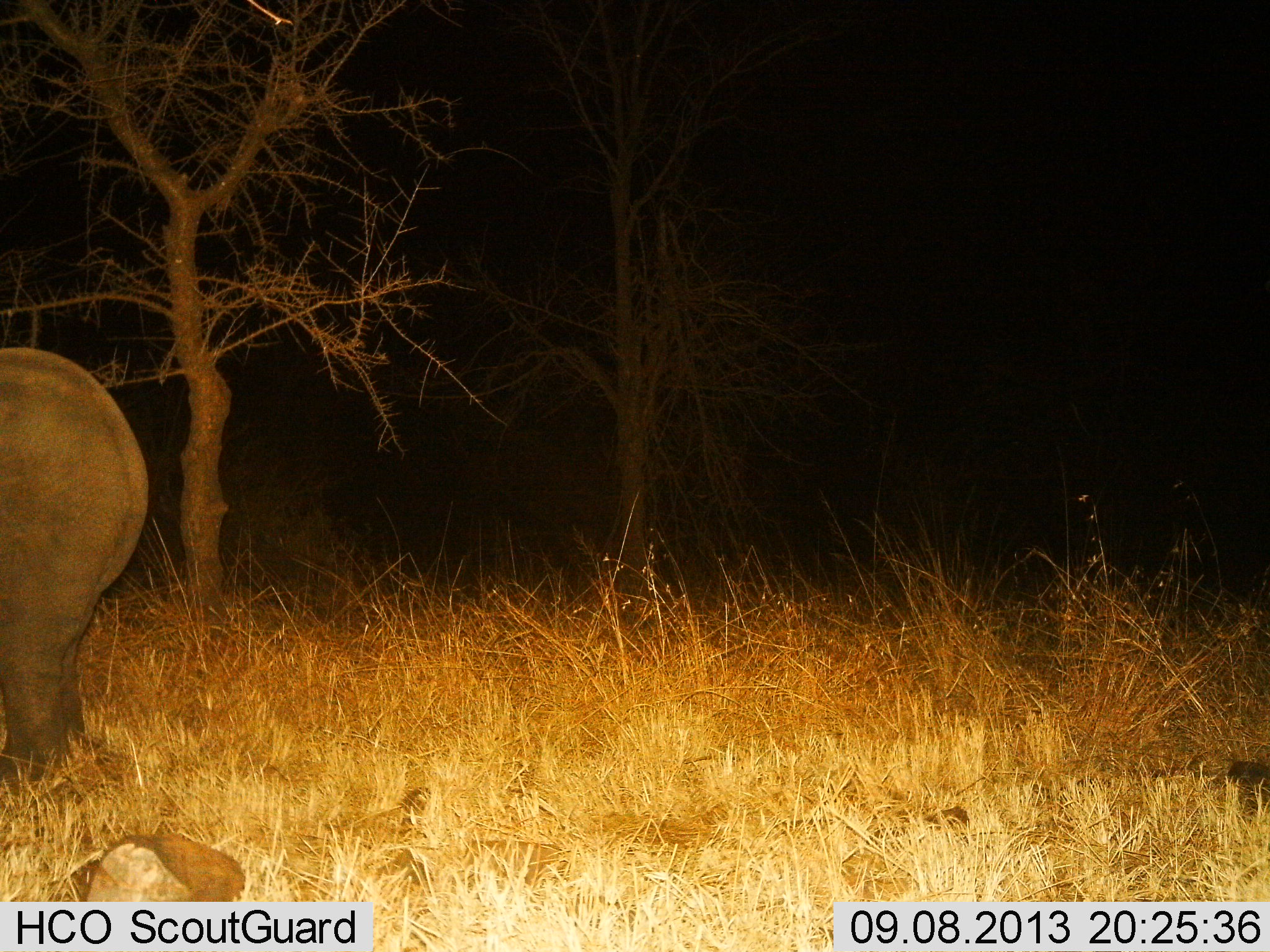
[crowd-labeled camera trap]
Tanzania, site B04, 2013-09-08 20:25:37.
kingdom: Animalia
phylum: Chordata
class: Mammalia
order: Proboscidea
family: Elephantidae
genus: Loxodonta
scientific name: Loxodonta africana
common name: african bush elephant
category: elephant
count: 1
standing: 88%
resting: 0%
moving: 12%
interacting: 0%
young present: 25%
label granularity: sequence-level